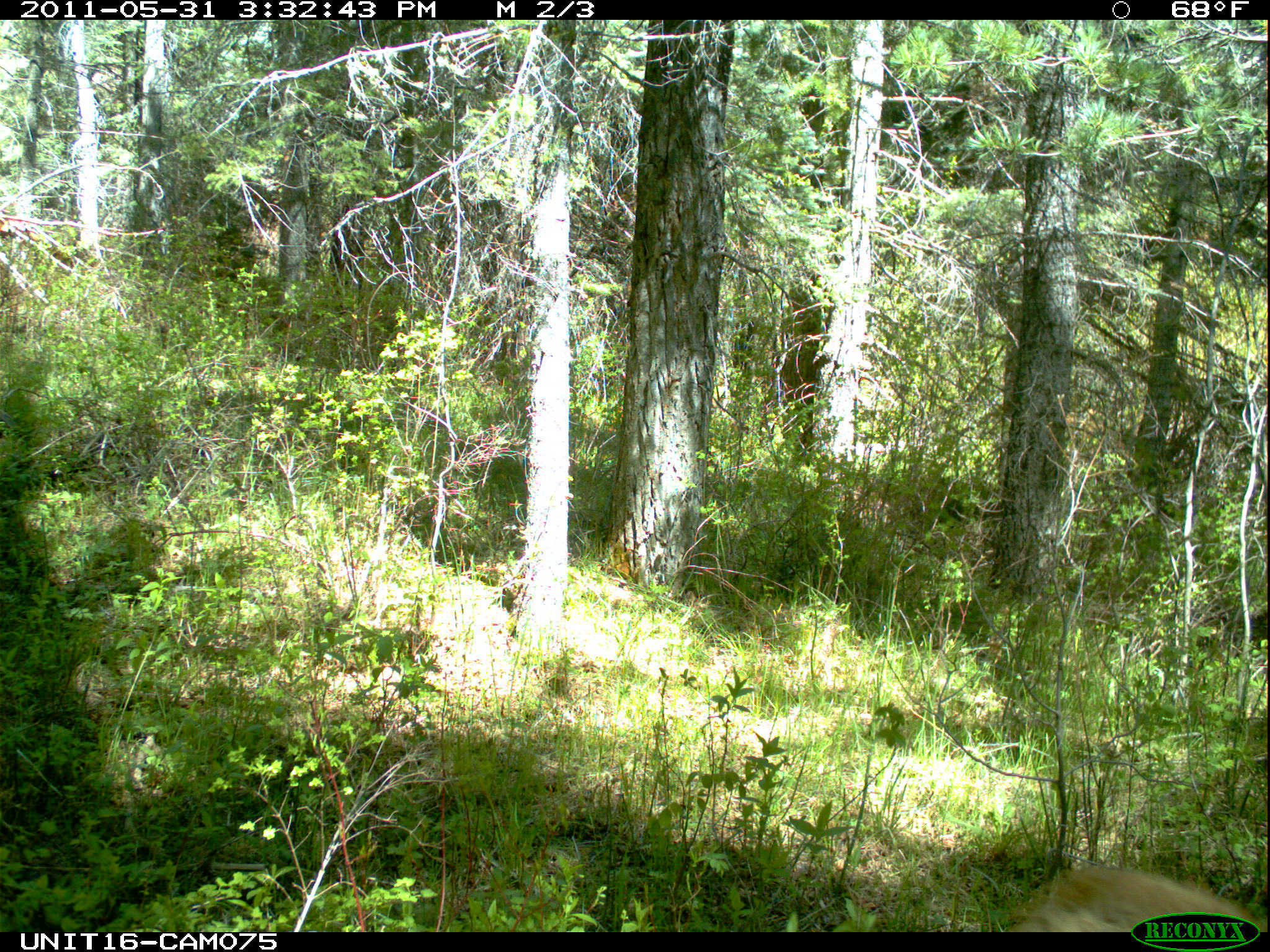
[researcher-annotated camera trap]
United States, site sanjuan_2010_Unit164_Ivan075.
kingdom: Animalia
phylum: Chordata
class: Mammalia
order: Carnivora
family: Ursidae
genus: Ursus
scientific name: Ursus americanus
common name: american black bear